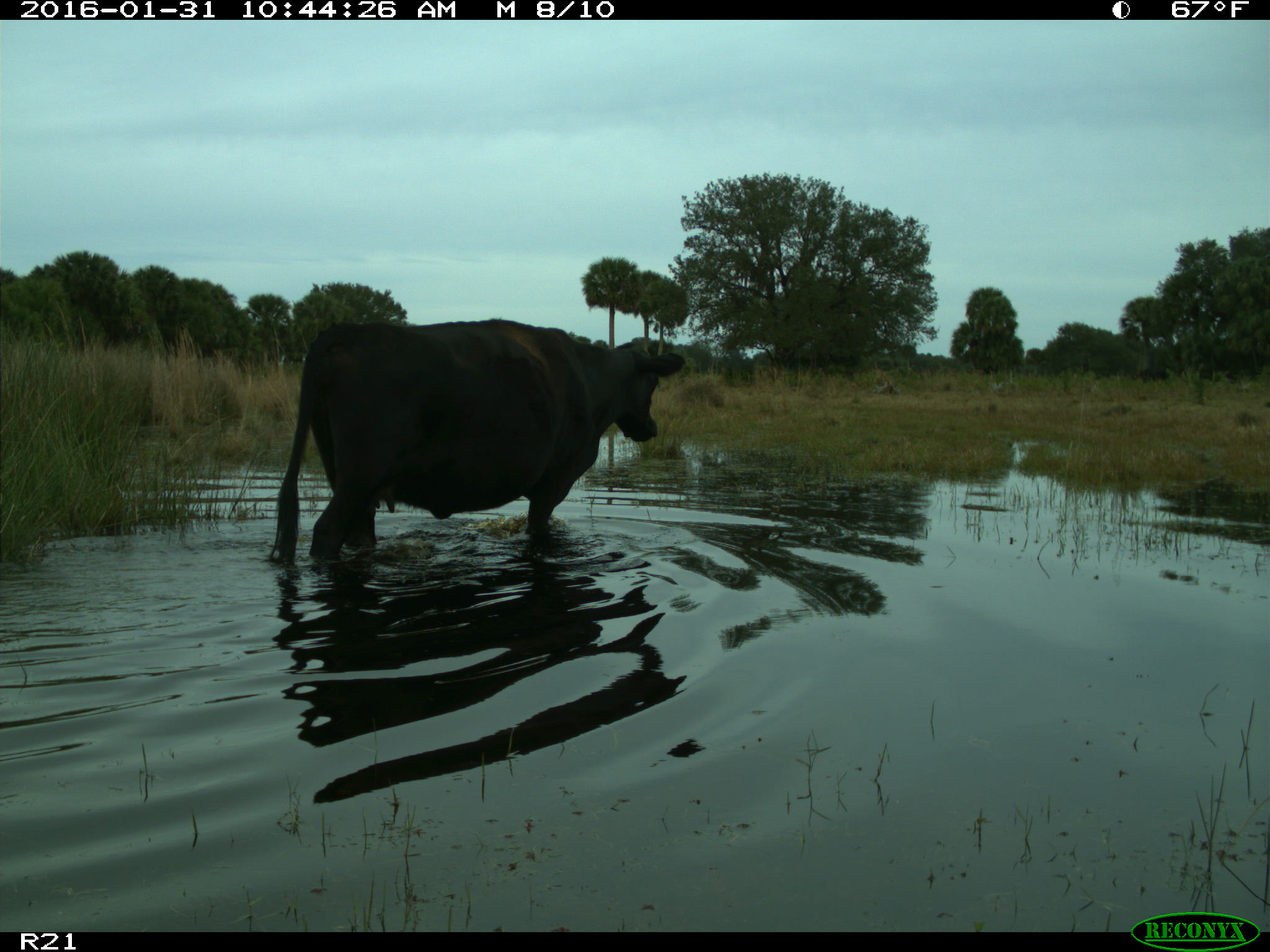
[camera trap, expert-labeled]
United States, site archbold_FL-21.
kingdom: Animalia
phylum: Chordata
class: Mammalia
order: Artiodactyla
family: Bovidae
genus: Bos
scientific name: Bos taurus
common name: domestic cow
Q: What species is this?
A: Bos taurus (domestic cow).